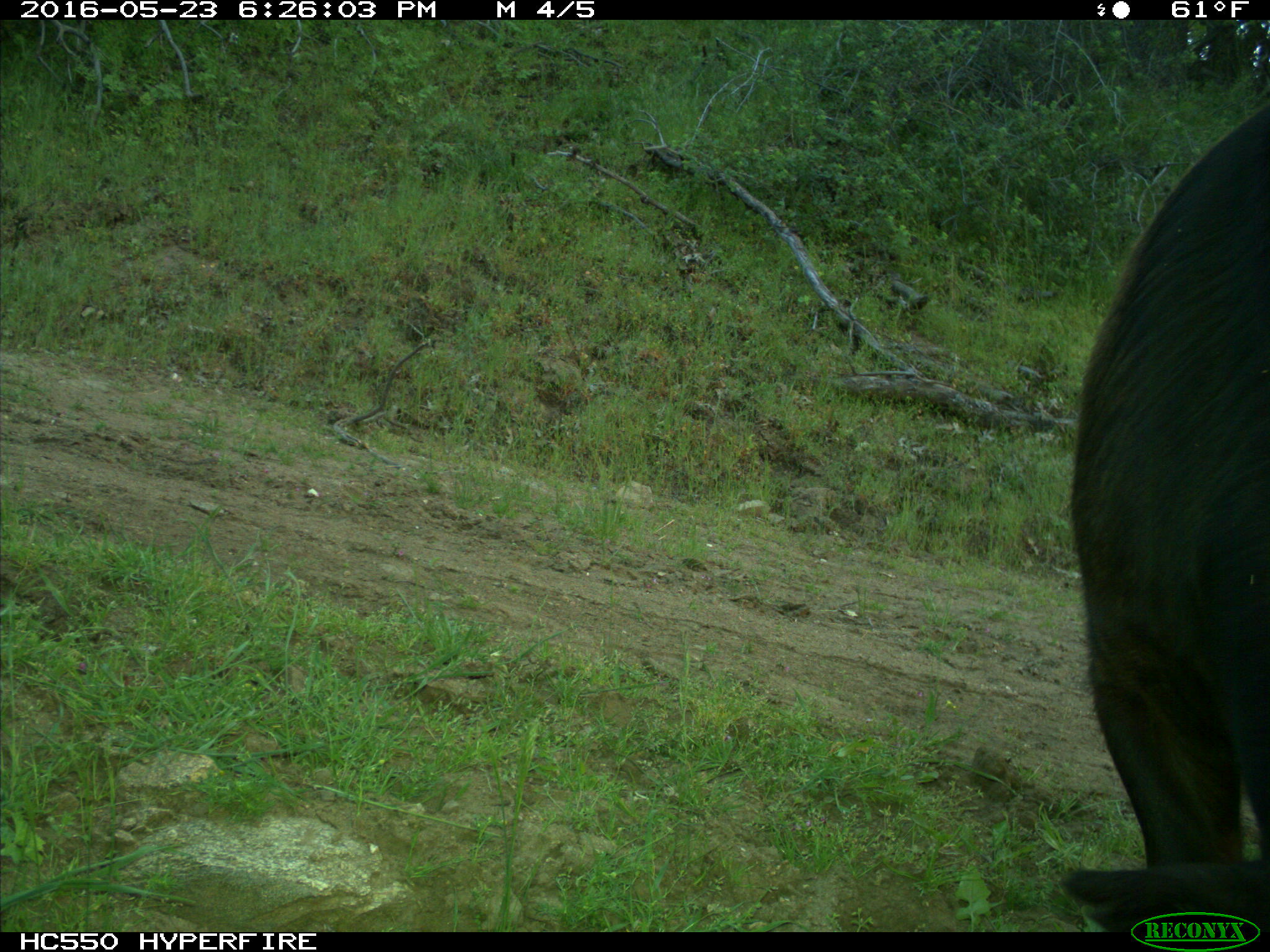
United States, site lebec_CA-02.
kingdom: Animalia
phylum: Chordata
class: Mammalia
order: Artiodactyla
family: Bovidae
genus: Bos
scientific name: Bos taurus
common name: domestic cow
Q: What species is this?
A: Bos taurus (domestic cow).